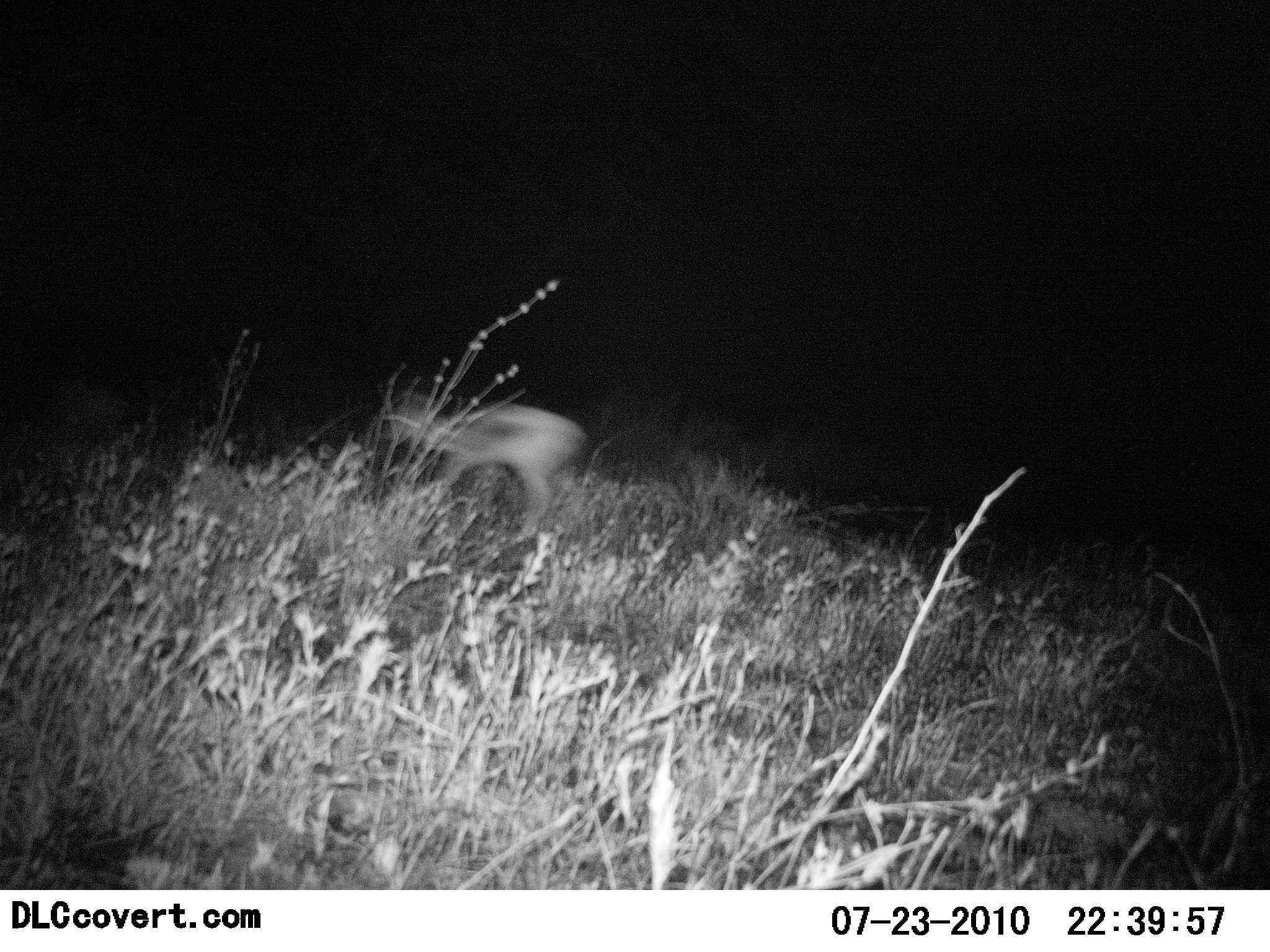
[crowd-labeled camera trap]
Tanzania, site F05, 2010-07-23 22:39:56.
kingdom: Animalia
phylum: Chordata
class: Mammalia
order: Artiodactyla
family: Bovidae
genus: Madoqua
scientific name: Madoqua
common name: dikdik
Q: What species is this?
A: Dikdik (Madoqua).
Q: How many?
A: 1.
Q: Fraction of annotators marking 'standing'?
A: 12%.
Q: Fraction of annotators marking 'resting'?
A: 0%.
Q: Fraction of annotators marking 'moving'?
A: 88%.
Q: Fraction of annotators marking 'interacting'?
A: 0%.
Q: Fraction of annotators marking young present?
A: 0%.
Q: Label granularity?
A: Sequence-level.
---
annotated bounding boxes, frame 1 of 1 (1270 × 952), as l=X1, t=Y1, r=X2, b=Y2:
animal: l=370, t=390, r=586, b=549